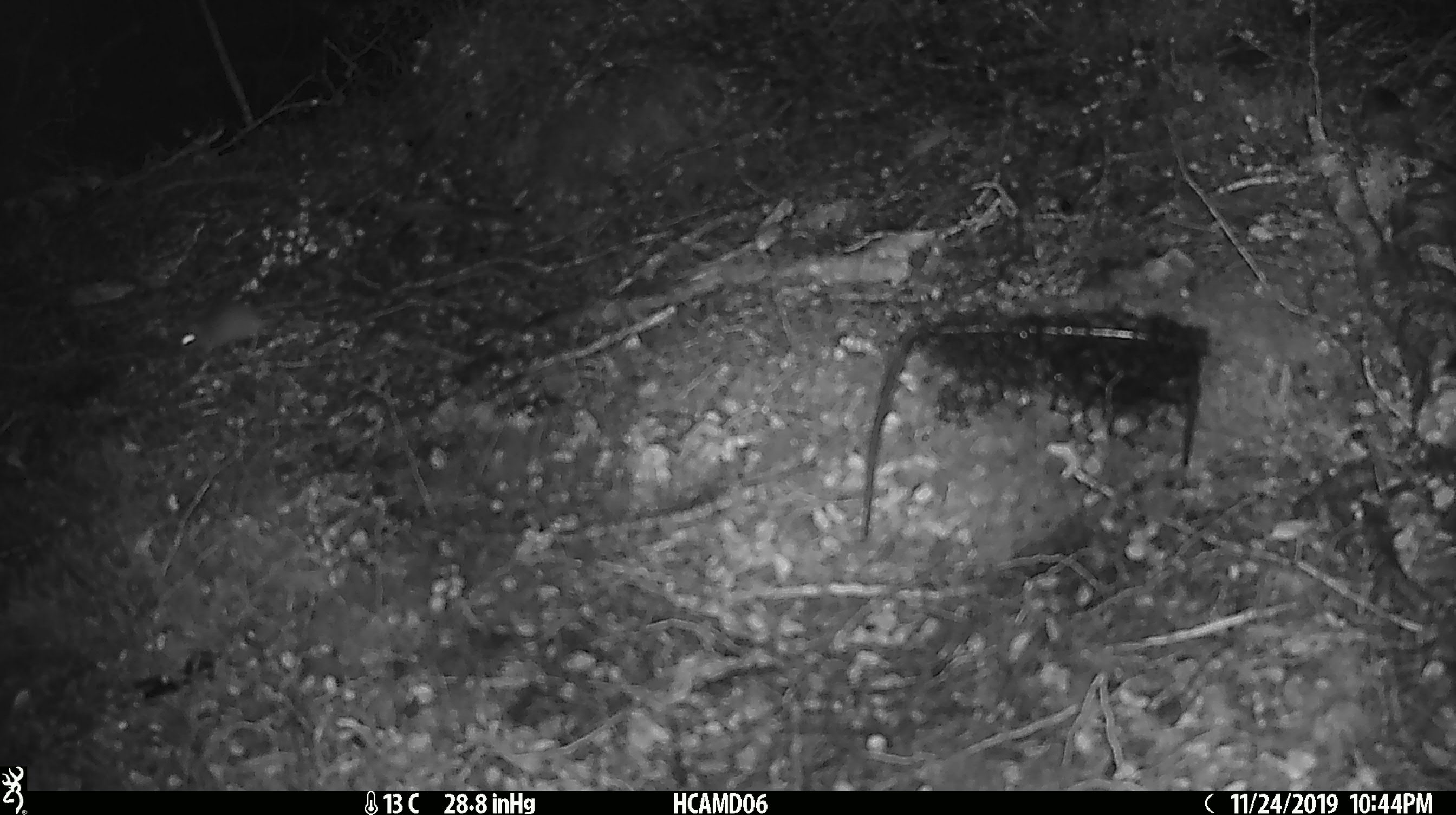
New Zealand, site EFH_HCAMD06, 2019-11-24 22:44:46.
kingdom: Animalia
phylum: Chordata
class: Mammalia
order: Rodentia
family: Muridae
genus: Mus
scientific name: Mus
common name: mouse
Mouse (Mus).